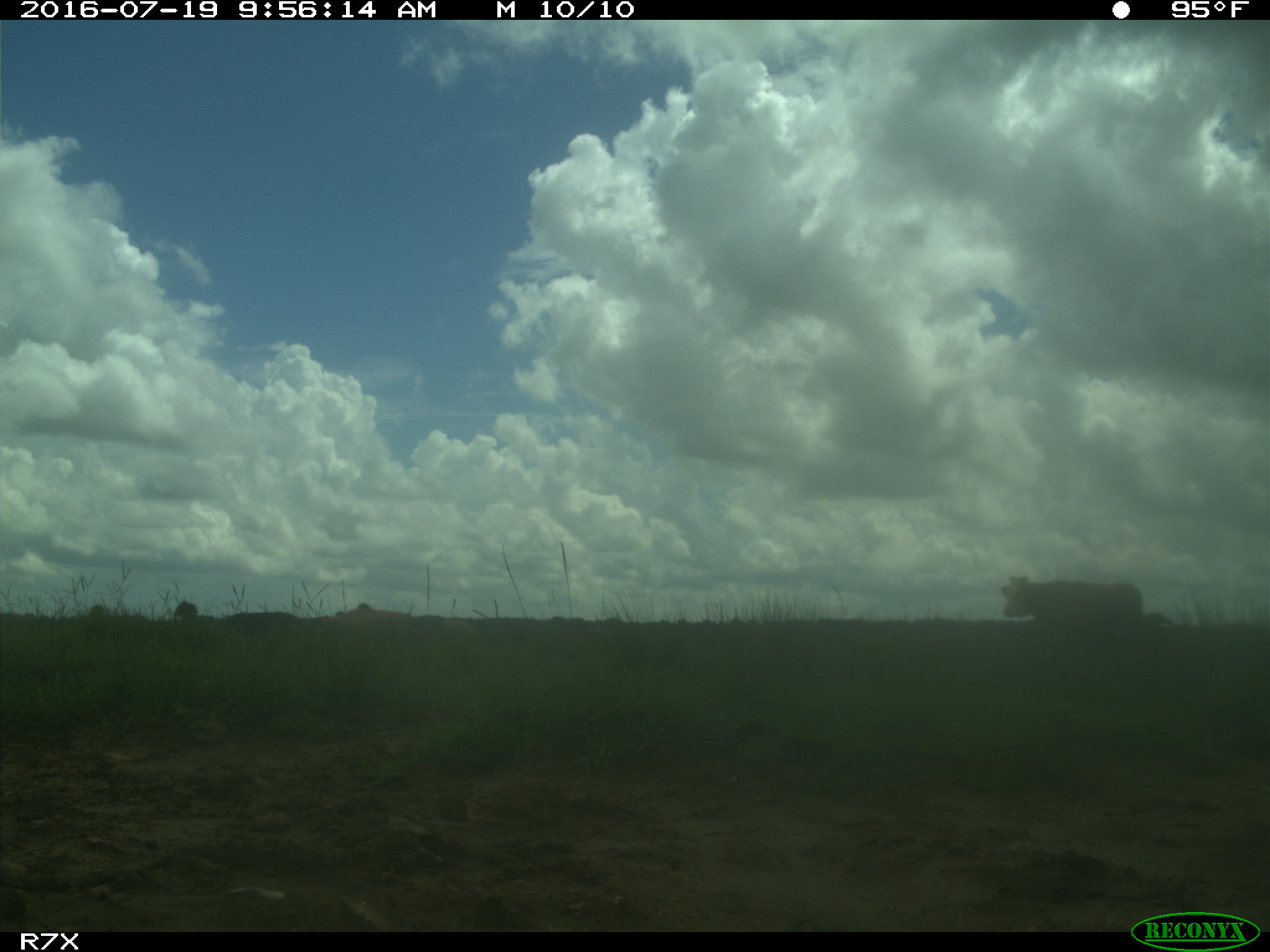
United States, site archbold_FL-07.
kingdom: Animalia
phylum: Chordata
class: Mammalia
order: Artiodactyla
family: Bovidae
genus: Bos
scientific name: Bos taurus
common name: domestic cow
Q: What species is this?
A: Bos taurus (domestic cow).